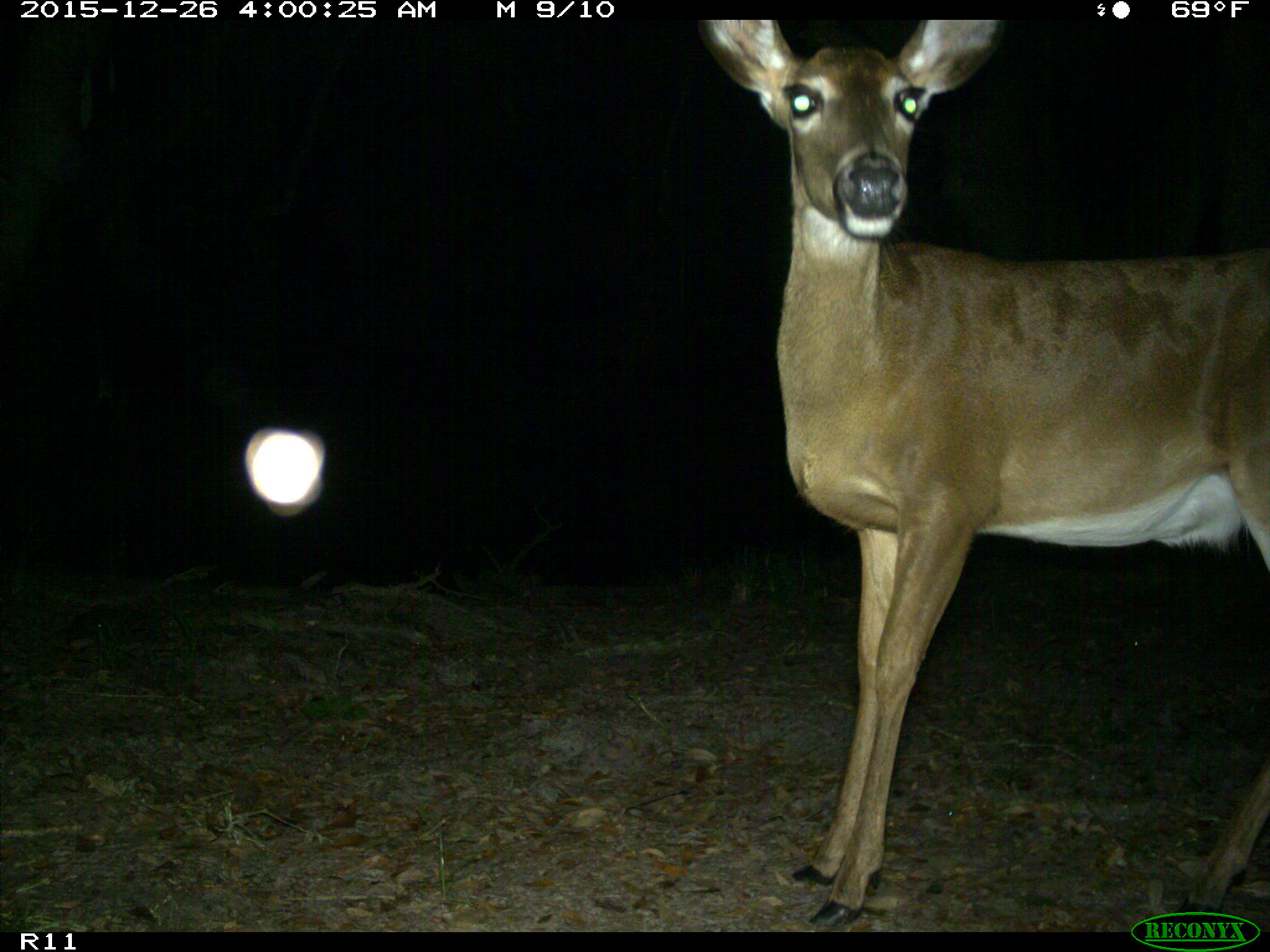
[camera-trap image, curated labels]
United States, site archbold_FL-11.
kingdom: Animalia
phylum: Chordata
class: Mammalia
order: Artiodactyla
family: Cervidae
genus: Odocoileus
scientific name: Odocoileus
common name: deer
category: unidentified deer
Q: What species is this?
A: Unidentified deer (deer) (Odocoileus).